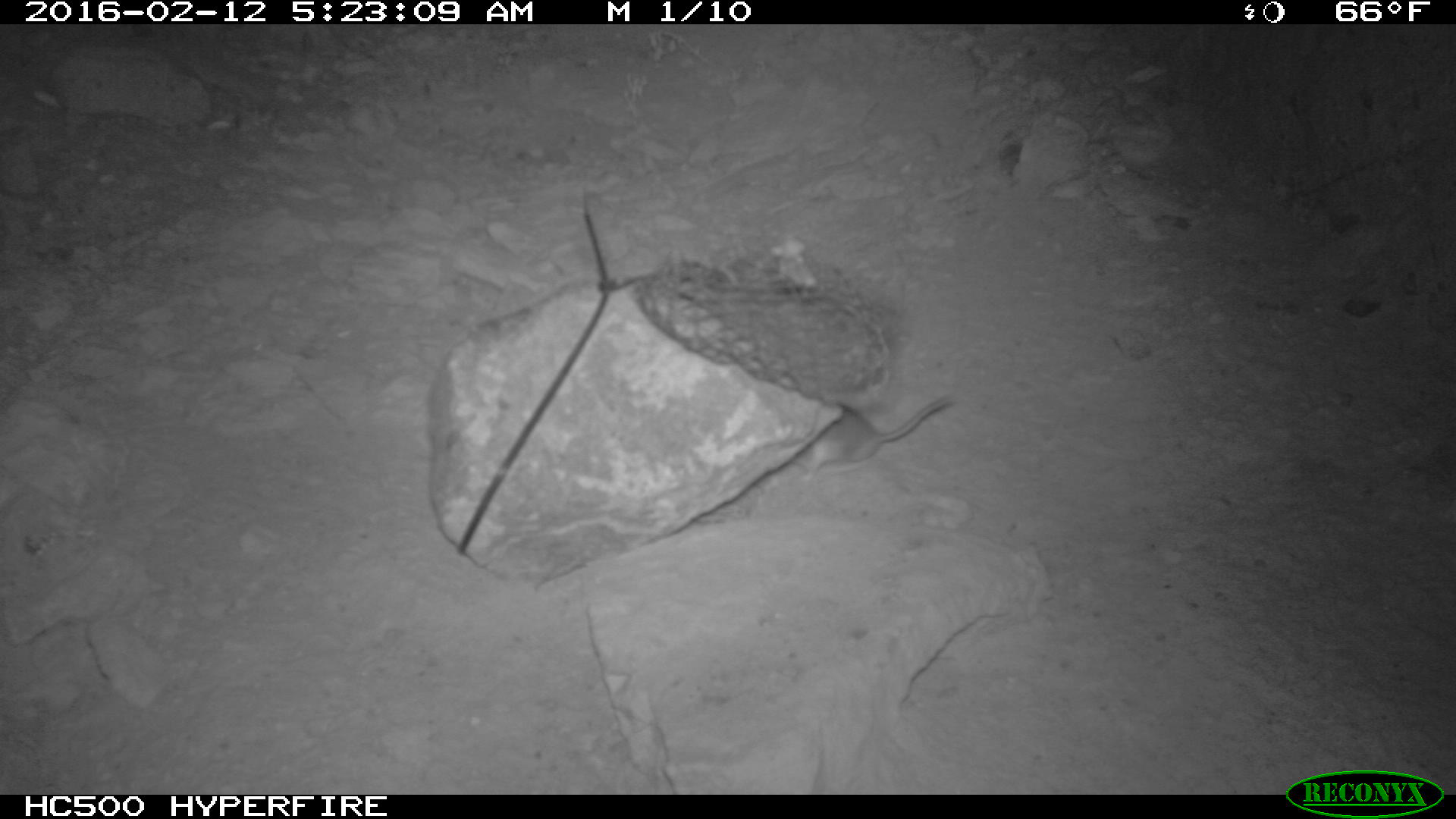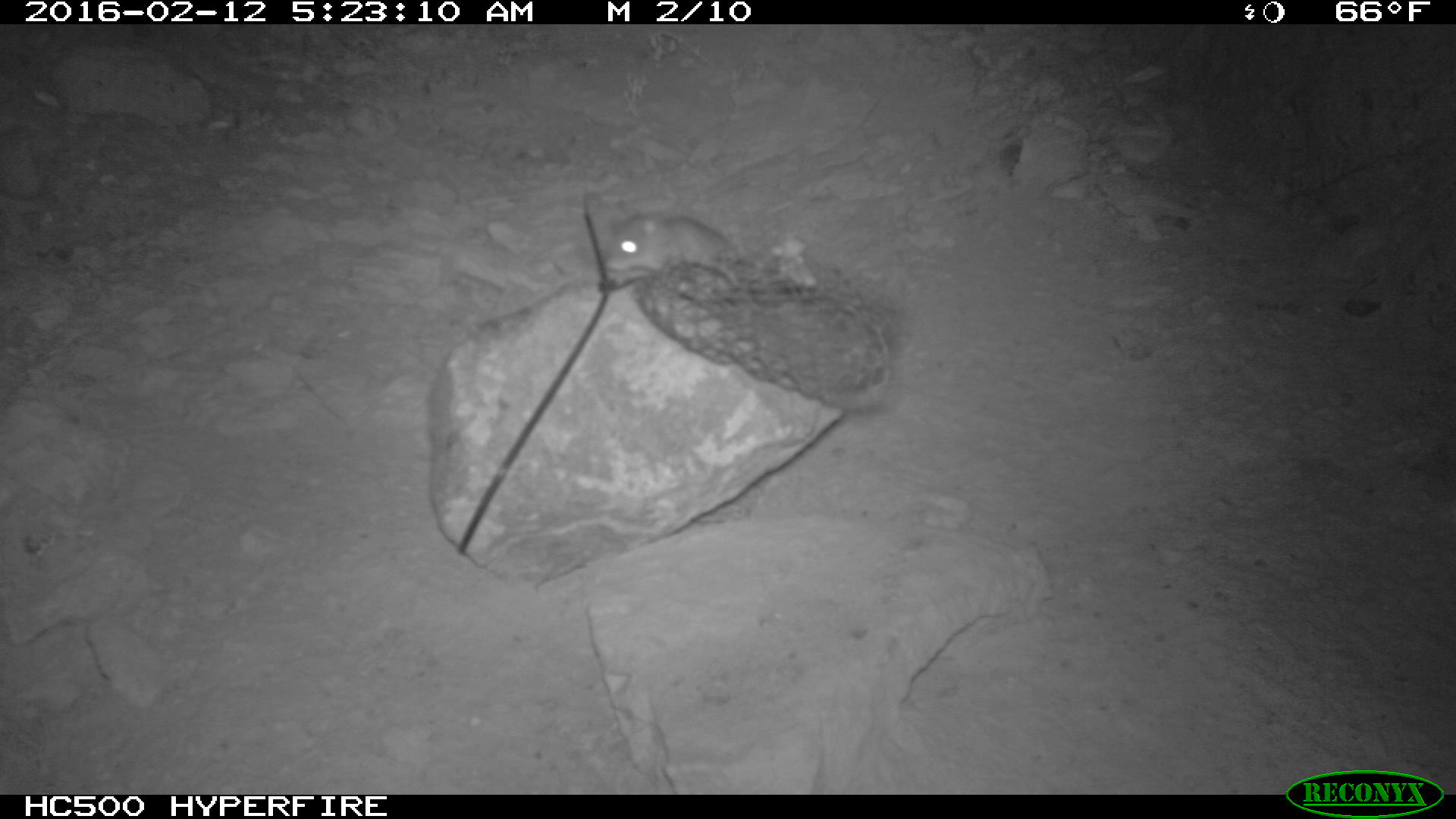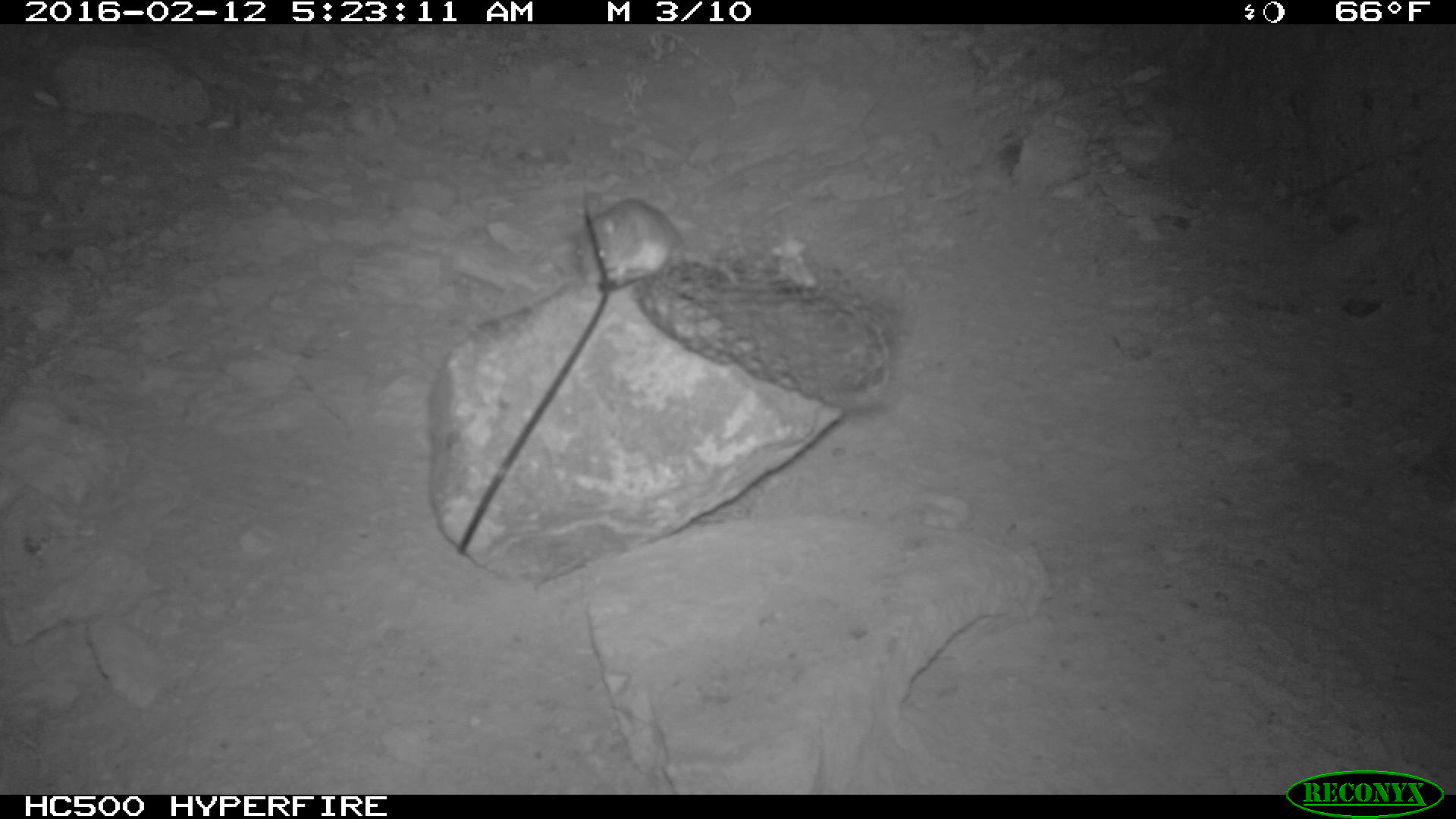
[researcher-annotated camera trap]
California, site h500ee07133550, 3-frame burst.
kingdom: Animalia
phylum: Chordata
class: Mammalia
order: Rodentia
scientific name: Rodentia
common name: rodent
Rodent (Rodentia).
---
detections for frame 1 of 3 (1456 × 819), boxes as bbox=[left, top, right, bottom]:
rodent: bbox=[791, 395, 955, 484]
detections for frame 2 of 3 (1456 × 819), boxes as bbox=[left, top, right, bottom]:
rodent: bbox=[607, 209, 738, 289]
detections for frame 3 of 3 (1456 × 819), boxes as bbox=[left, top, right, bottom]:
rodent: bbox=[572, 198, 738, 287]